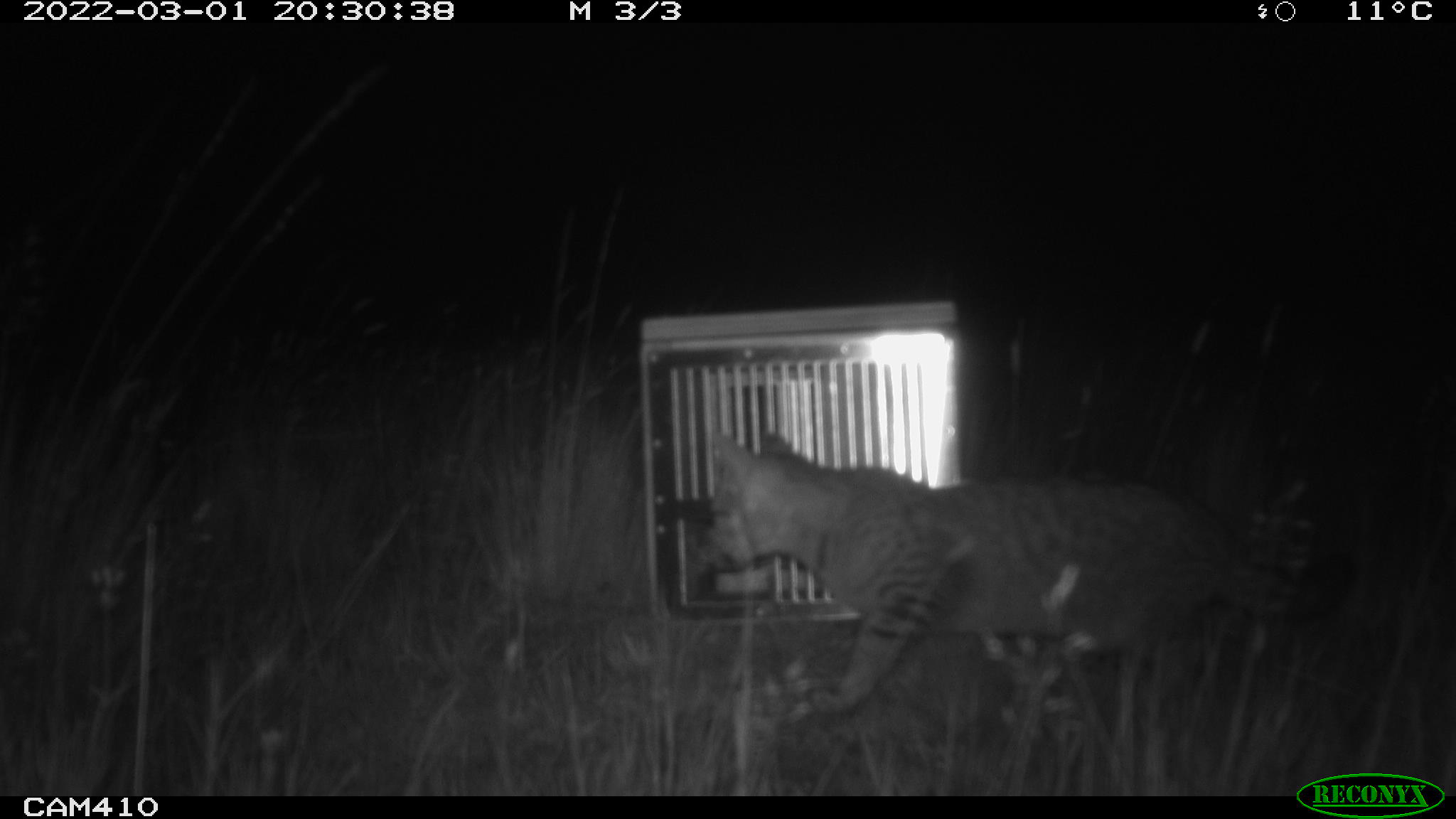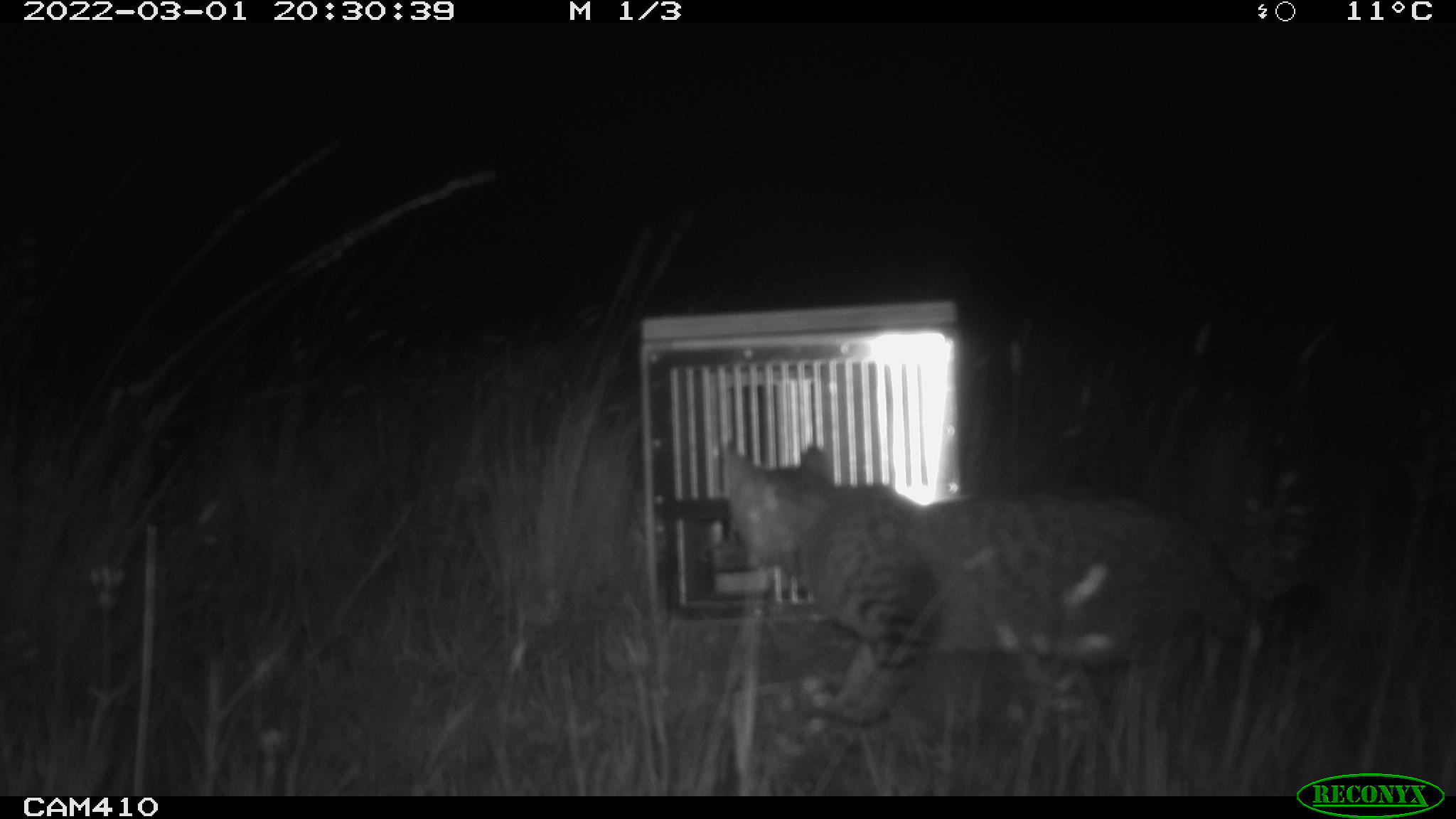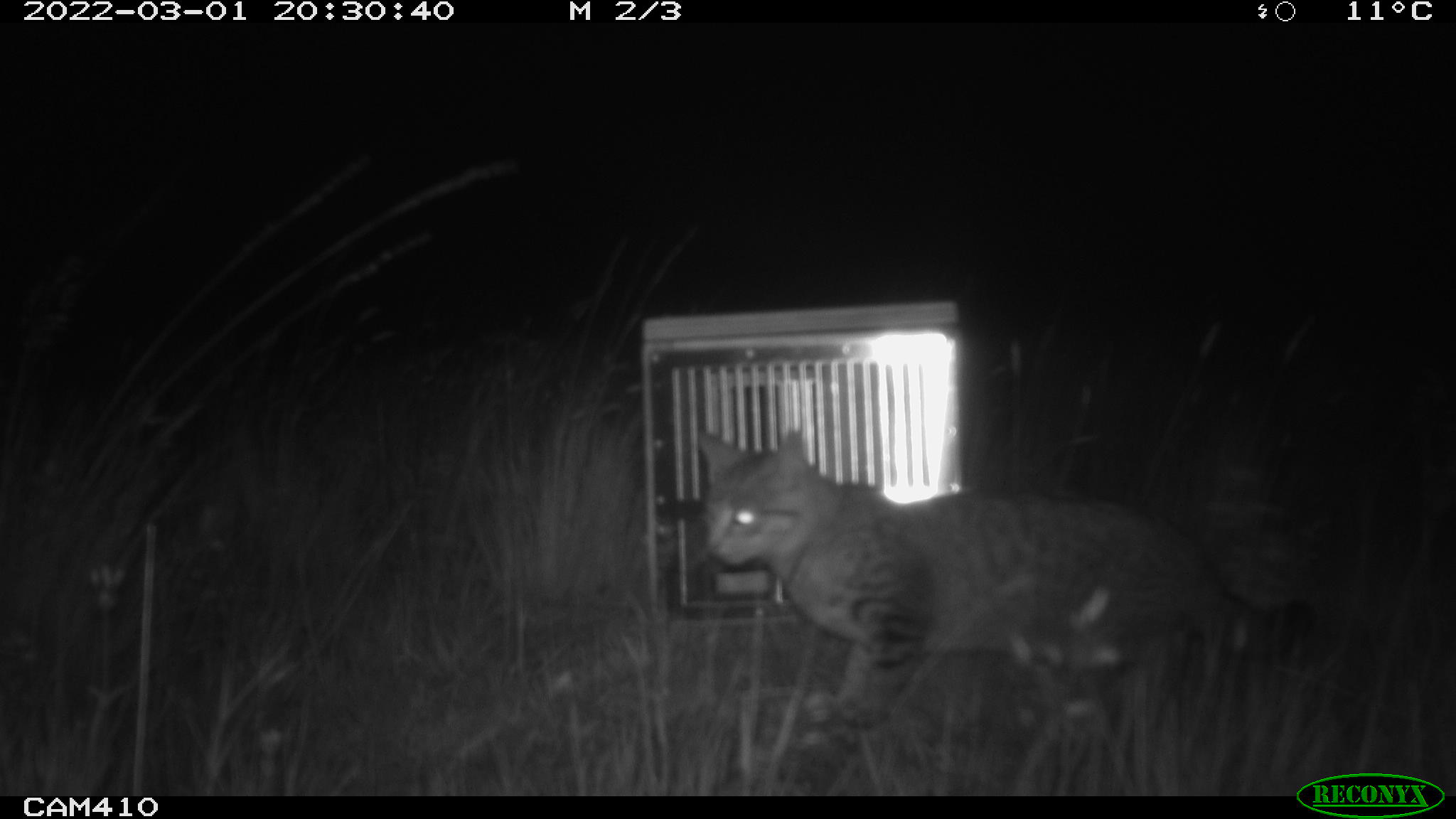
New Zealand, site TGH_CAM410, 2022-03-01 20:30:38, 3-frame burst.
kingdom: Animalia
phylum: Chordata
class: Mammalia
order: Carnivora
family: Felidae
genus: Felis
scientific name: Felis catus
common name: domestic cat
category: cat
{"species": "cat (domestic cat) (Felis catus)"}